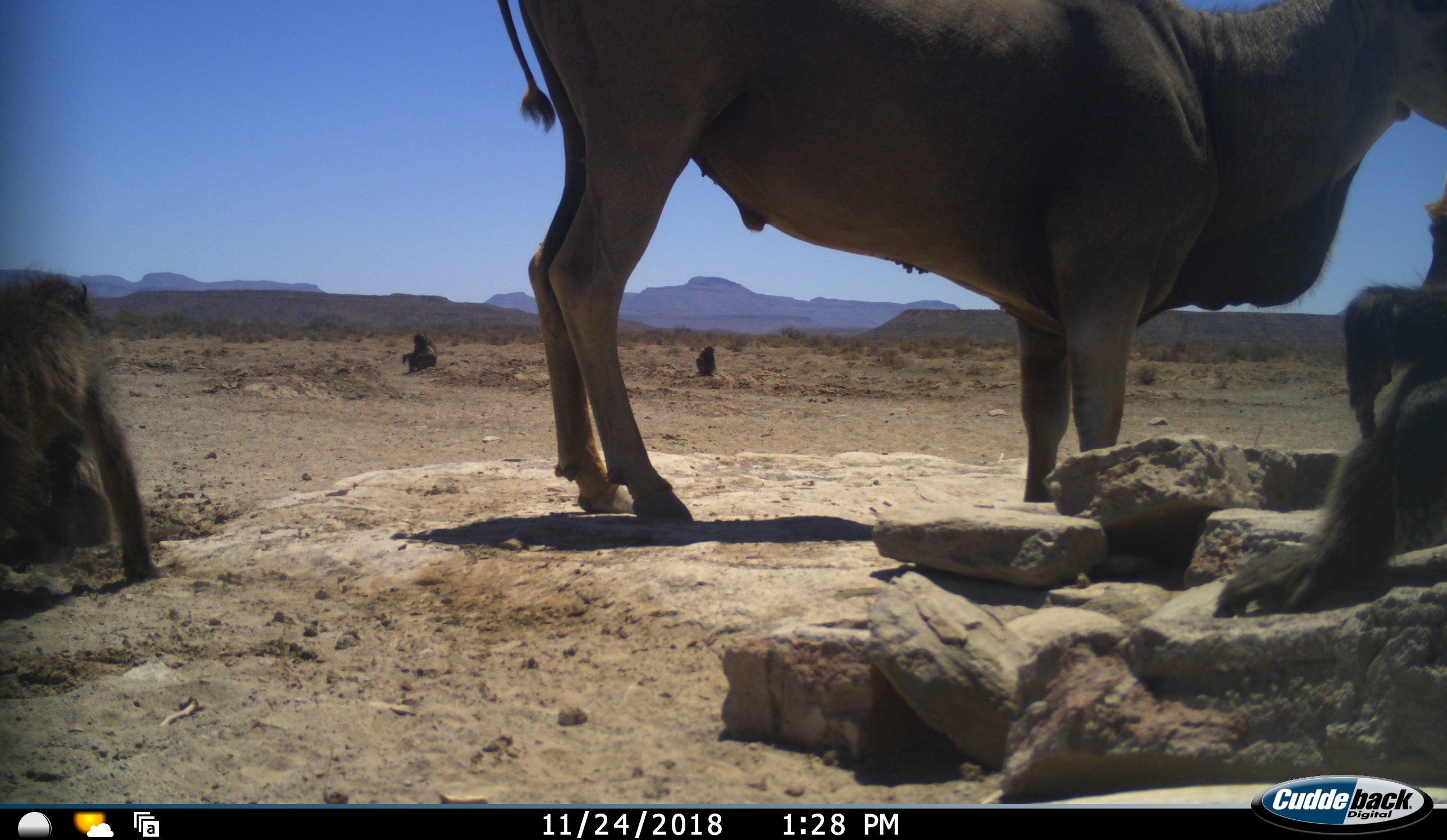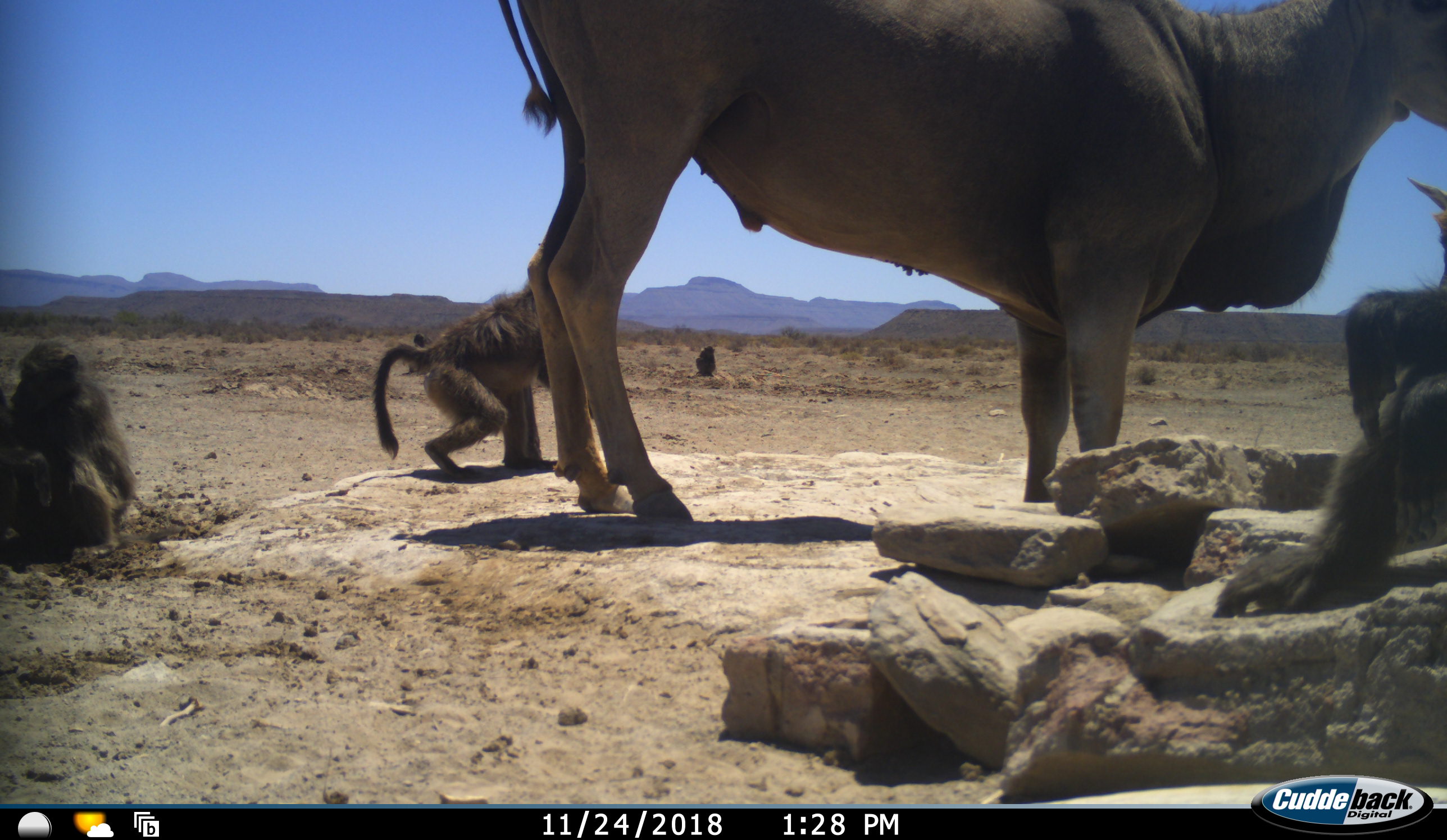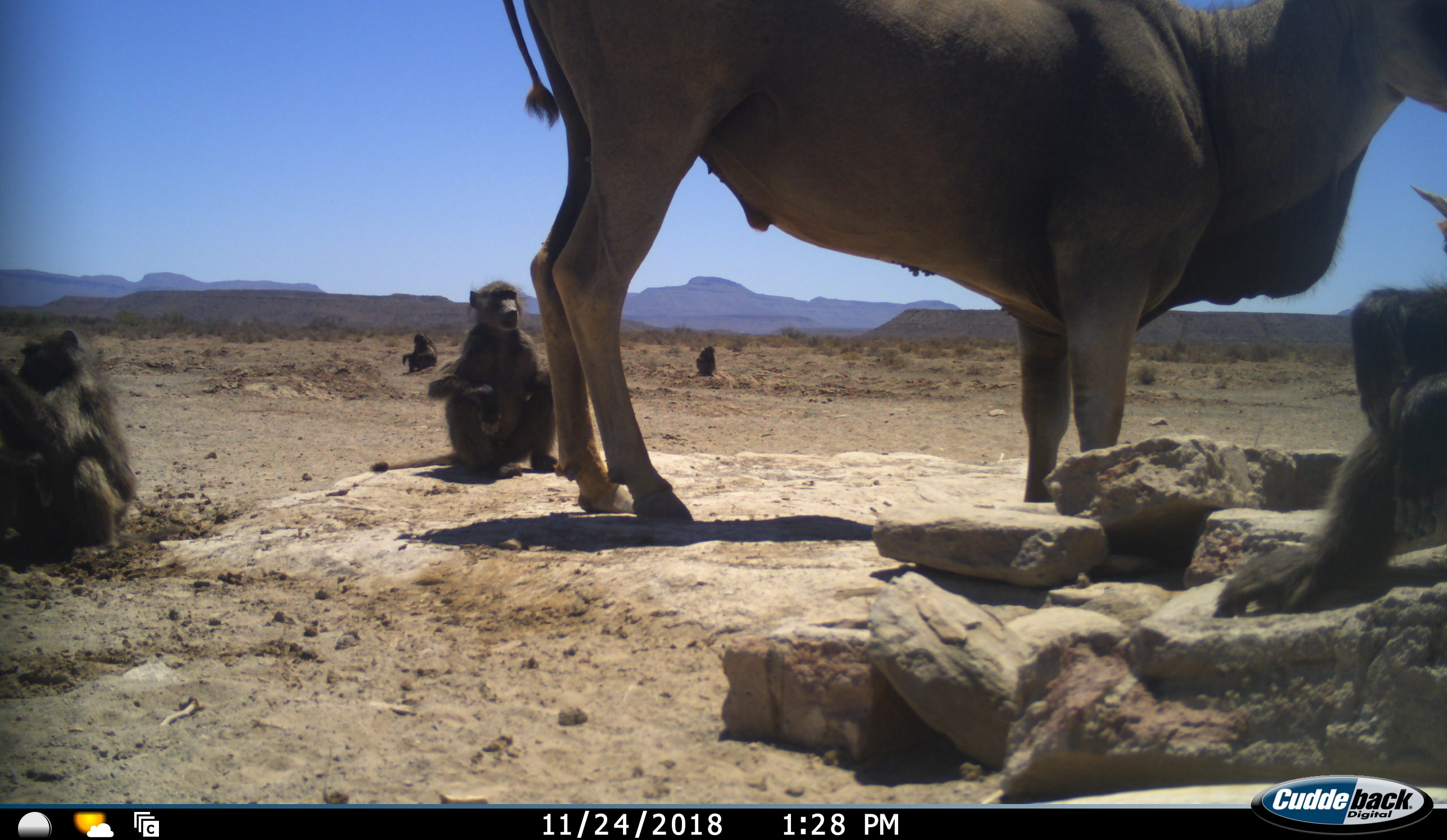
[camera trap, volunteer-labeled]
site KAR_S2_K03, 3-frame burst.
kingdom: Animalia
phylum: Chordata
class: Mammalia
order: Primates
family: Cercopithecidae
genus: Papio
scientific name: Papio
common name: baboon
Baboon (Papio), count 5. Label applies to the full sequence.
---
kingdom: Animalia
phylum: Chordata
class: Mammalia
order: Artiodactyla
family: Bovidae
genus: Tragelaphus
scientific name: Tragelaphus oryx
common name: eland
Eland (Tragelaphus oryx), count 2. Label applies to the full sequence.